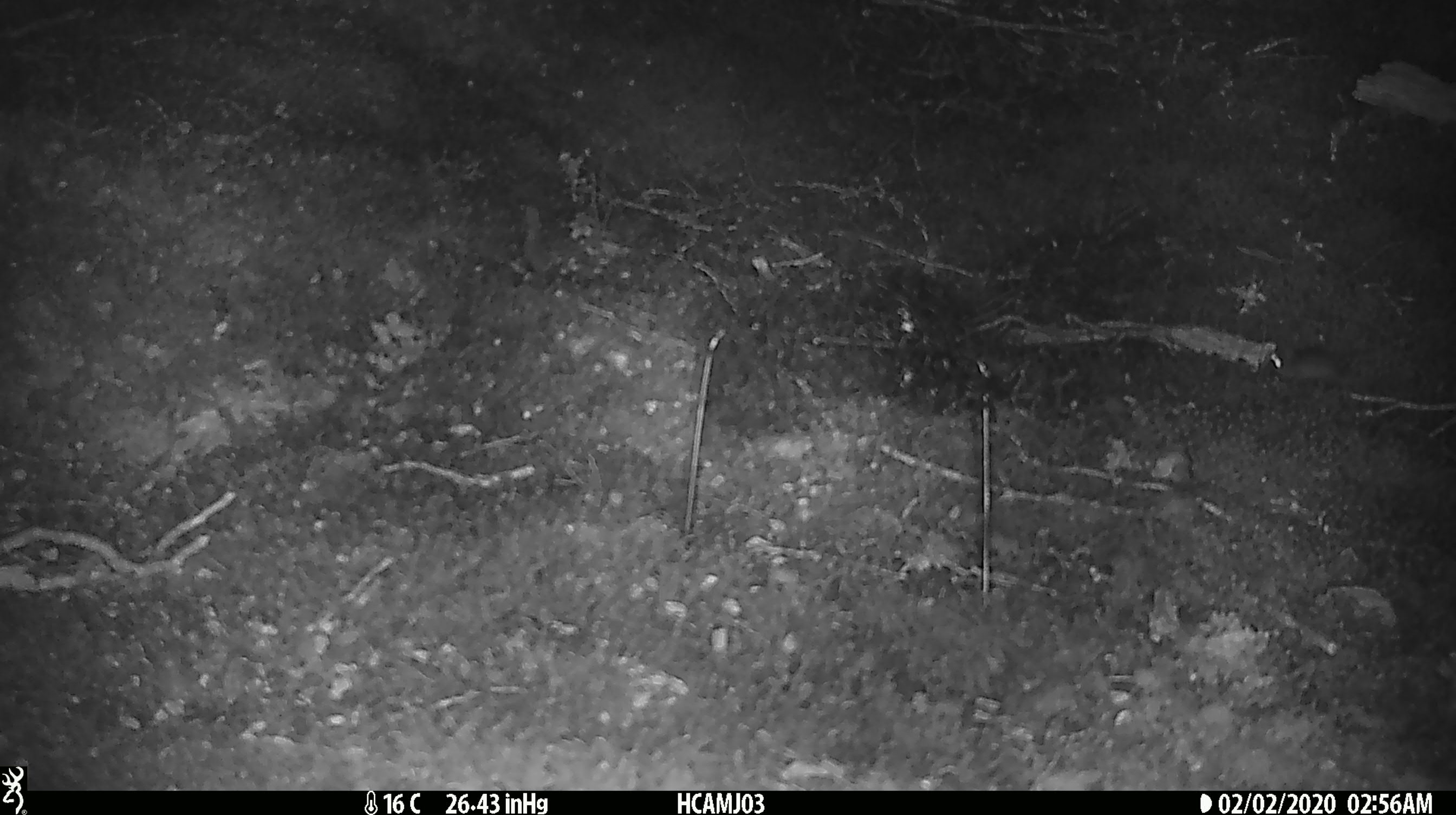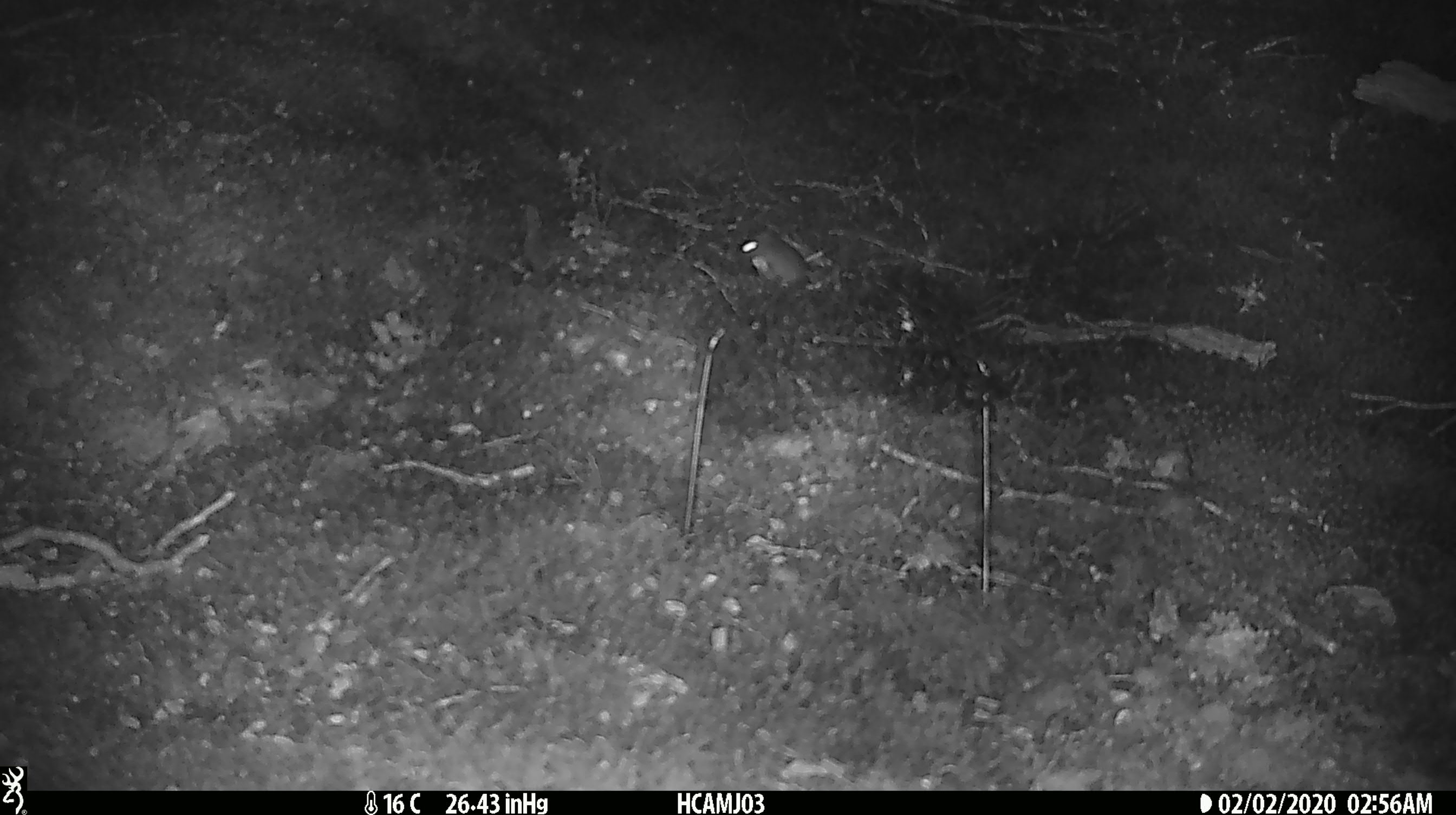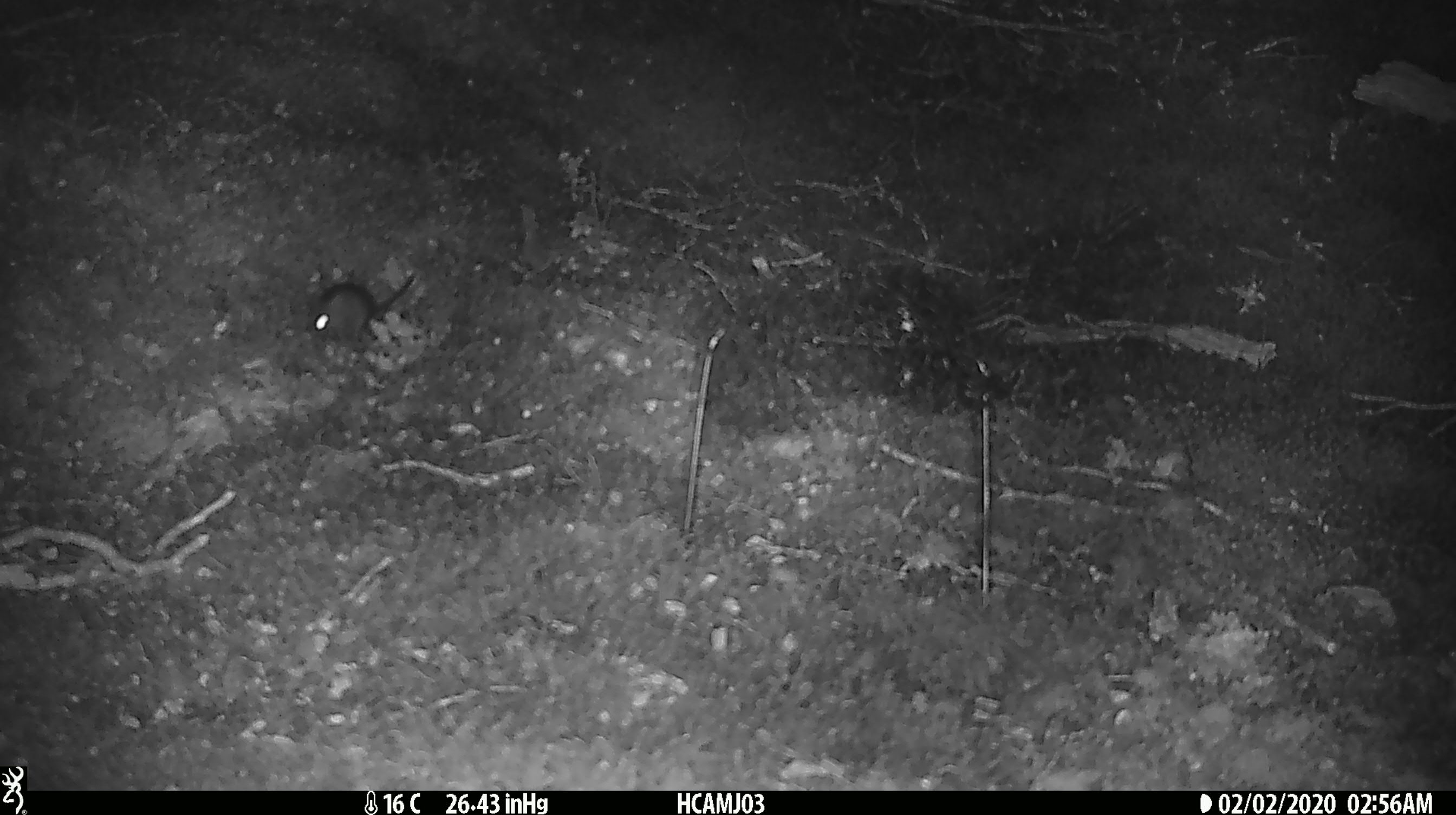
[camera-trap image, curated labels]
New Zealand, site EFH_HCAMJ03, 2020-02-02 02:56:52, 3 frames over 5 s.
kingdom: Animalia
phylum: Chordata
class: Mammalia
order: Rodentia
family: Muridae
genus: Mus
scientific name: Mus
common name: mouse